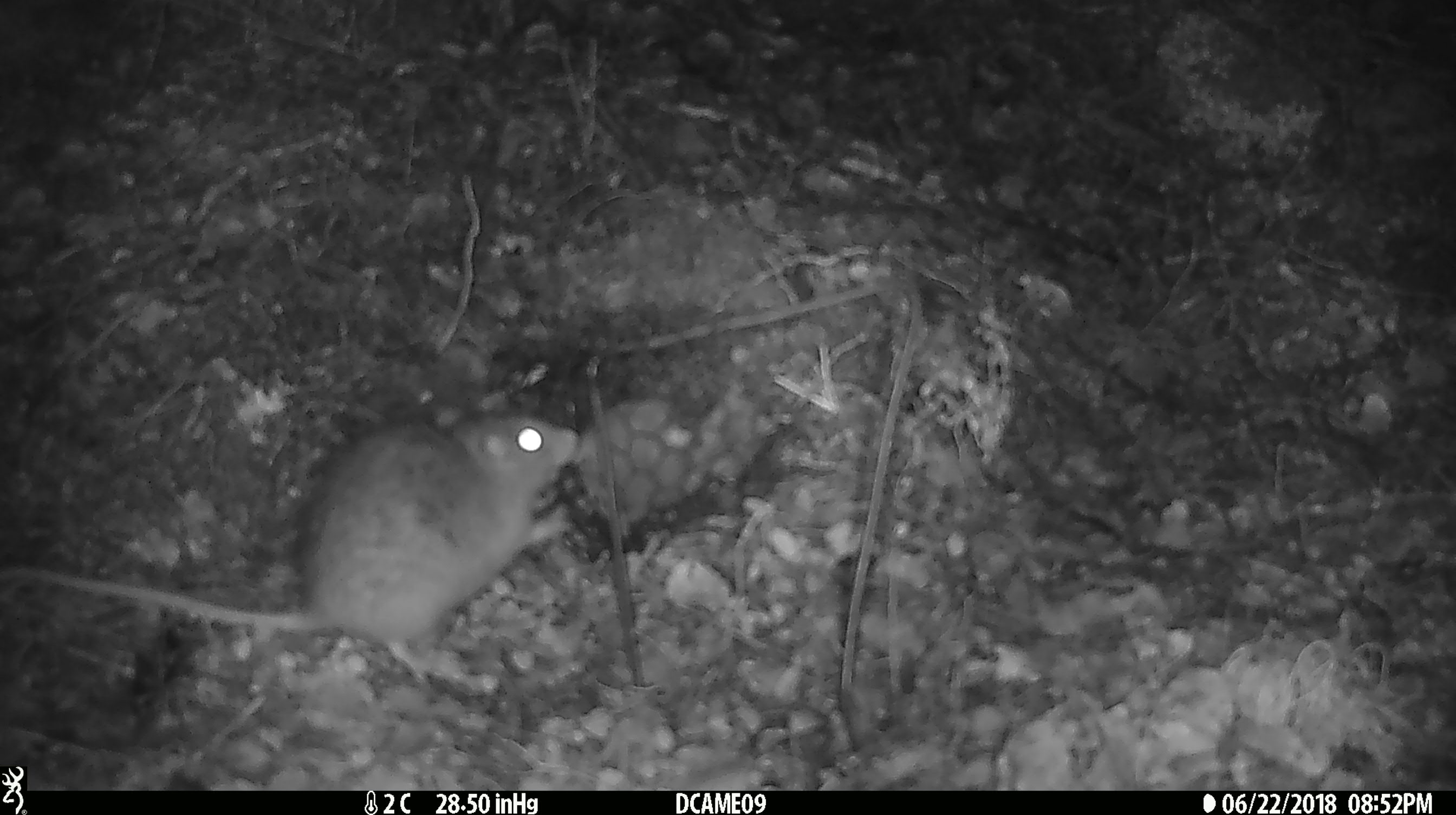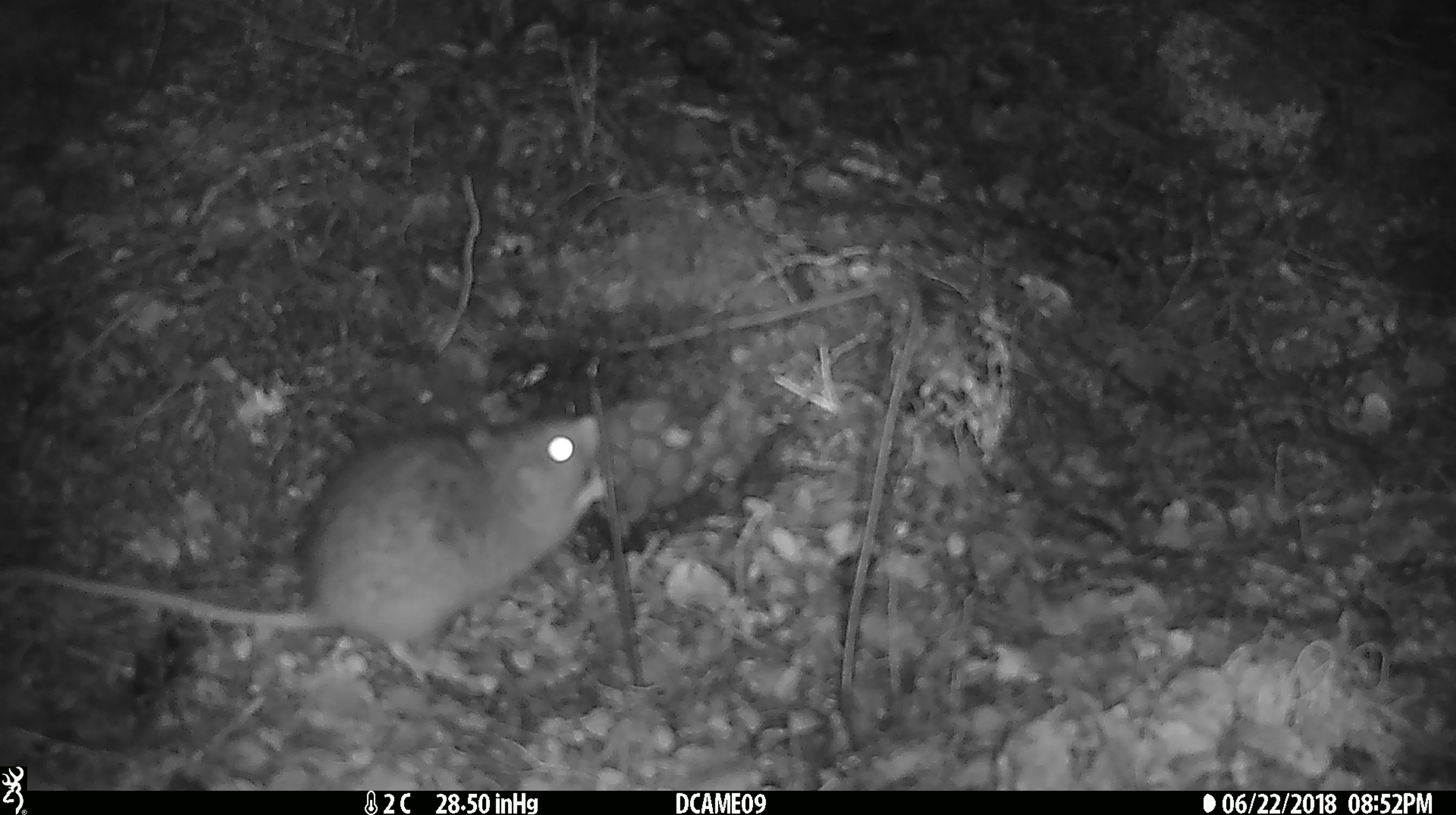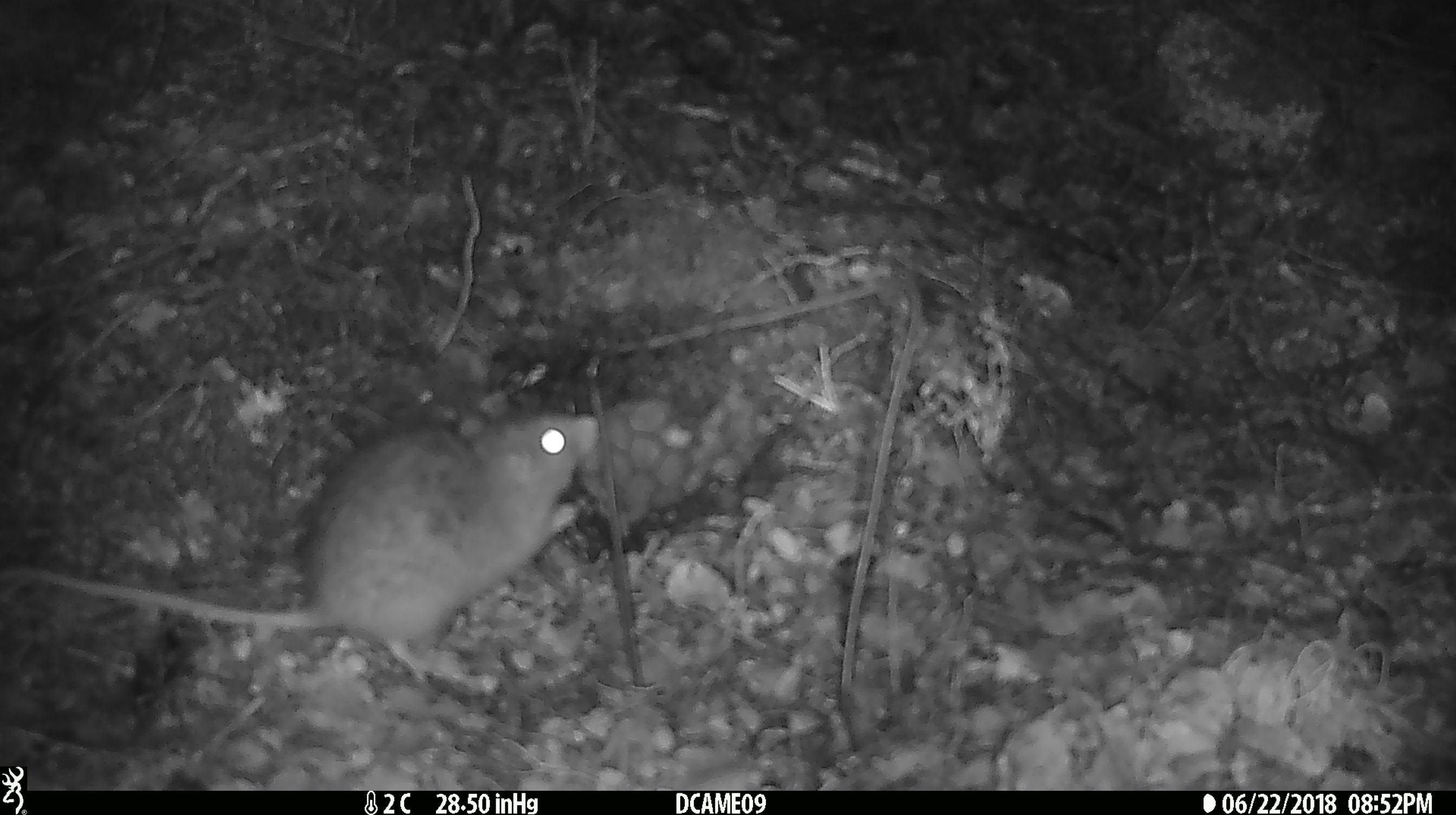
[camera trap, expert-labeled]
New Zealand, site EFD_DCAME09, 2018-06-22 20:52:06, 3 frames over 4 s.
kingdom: Animalia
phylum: Chordata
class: Mammalia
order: Rodentia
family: Muridae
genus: Rattus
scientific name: Rattus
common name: rat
Rat (Rattus).